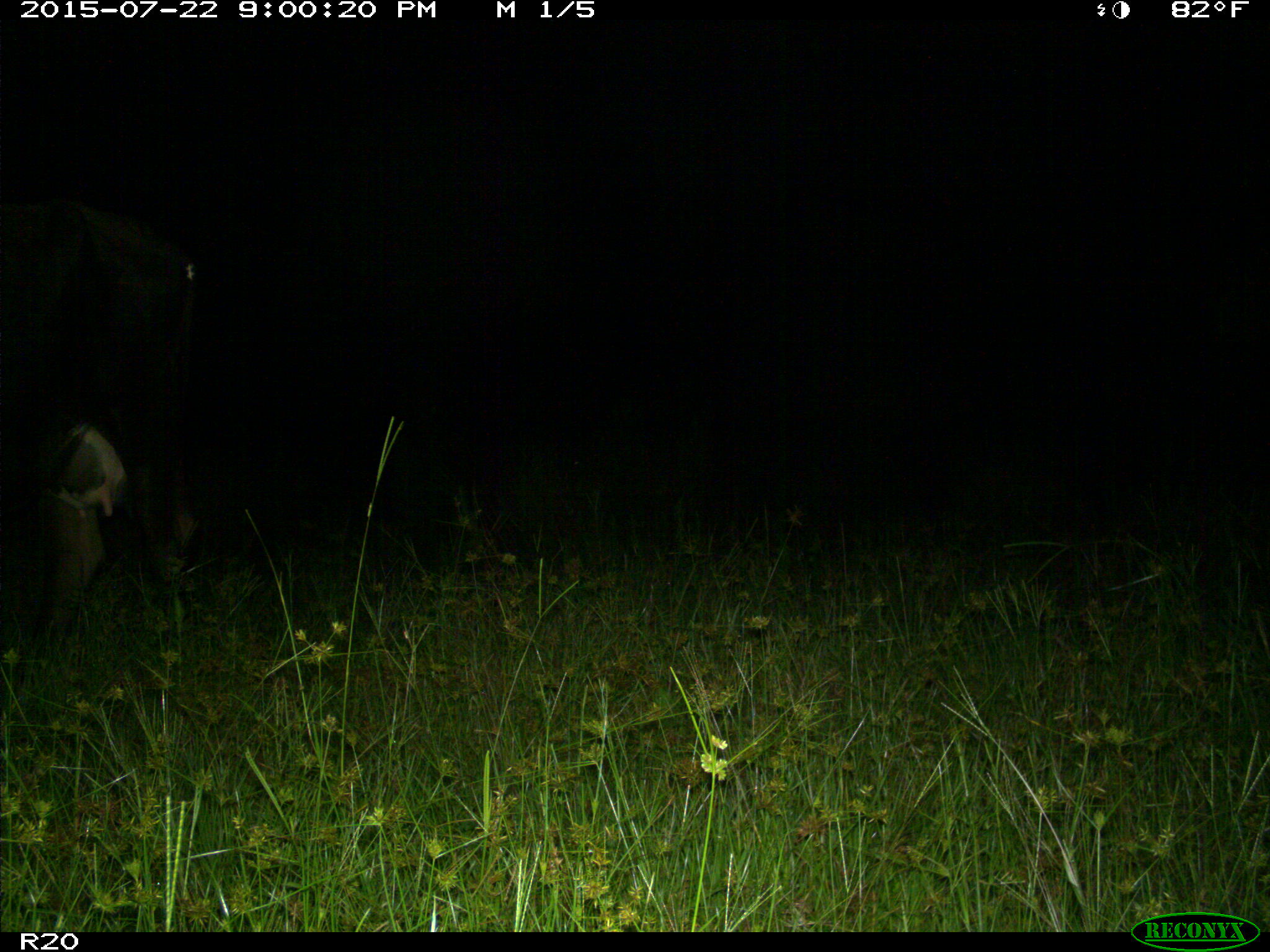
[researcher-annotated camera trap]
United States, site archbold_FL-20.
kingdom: Animalia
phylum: Chordata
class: Mammalia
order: Artiodactyla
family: Bovidae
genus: Bos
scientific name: Bos taurus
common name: domestic cow